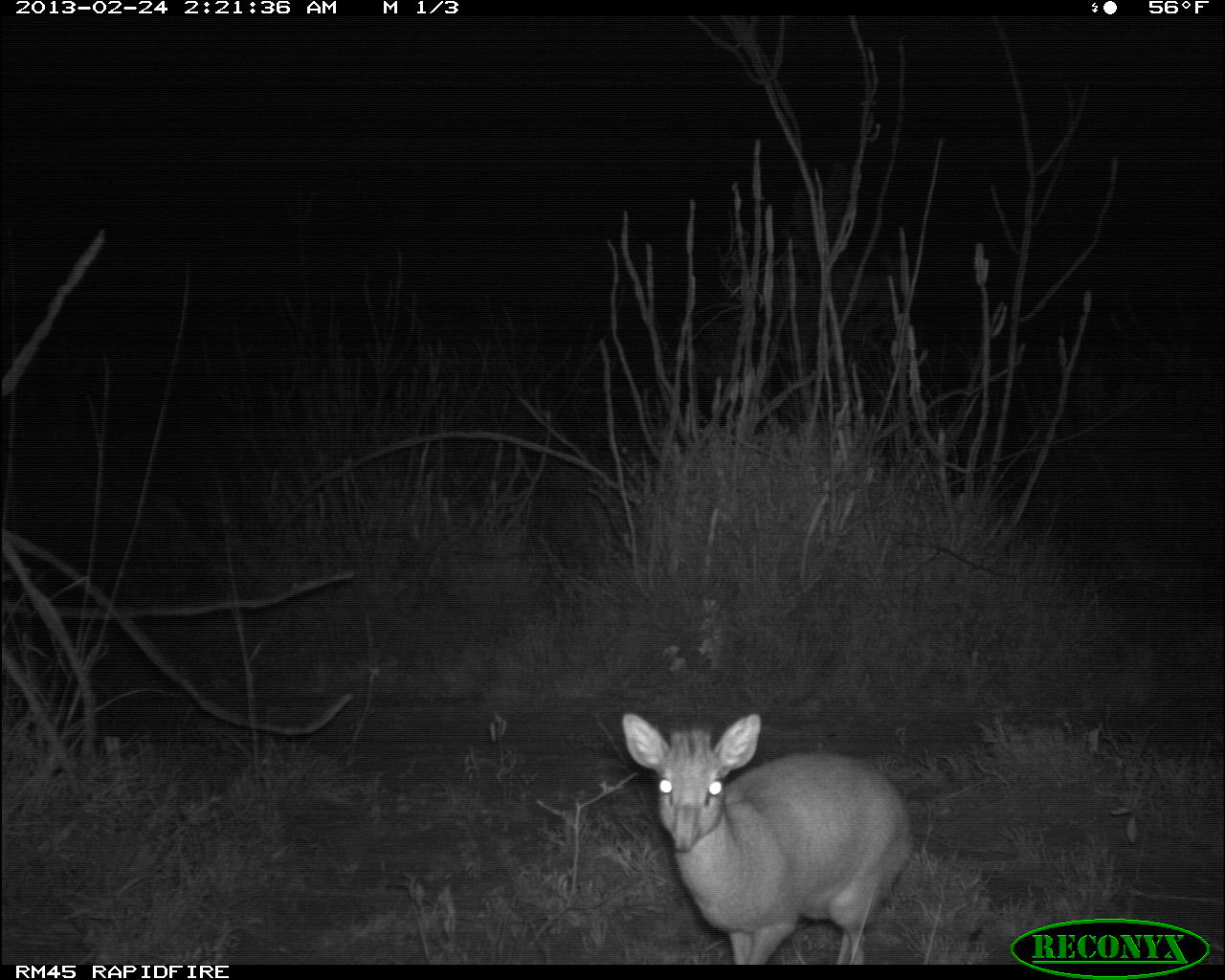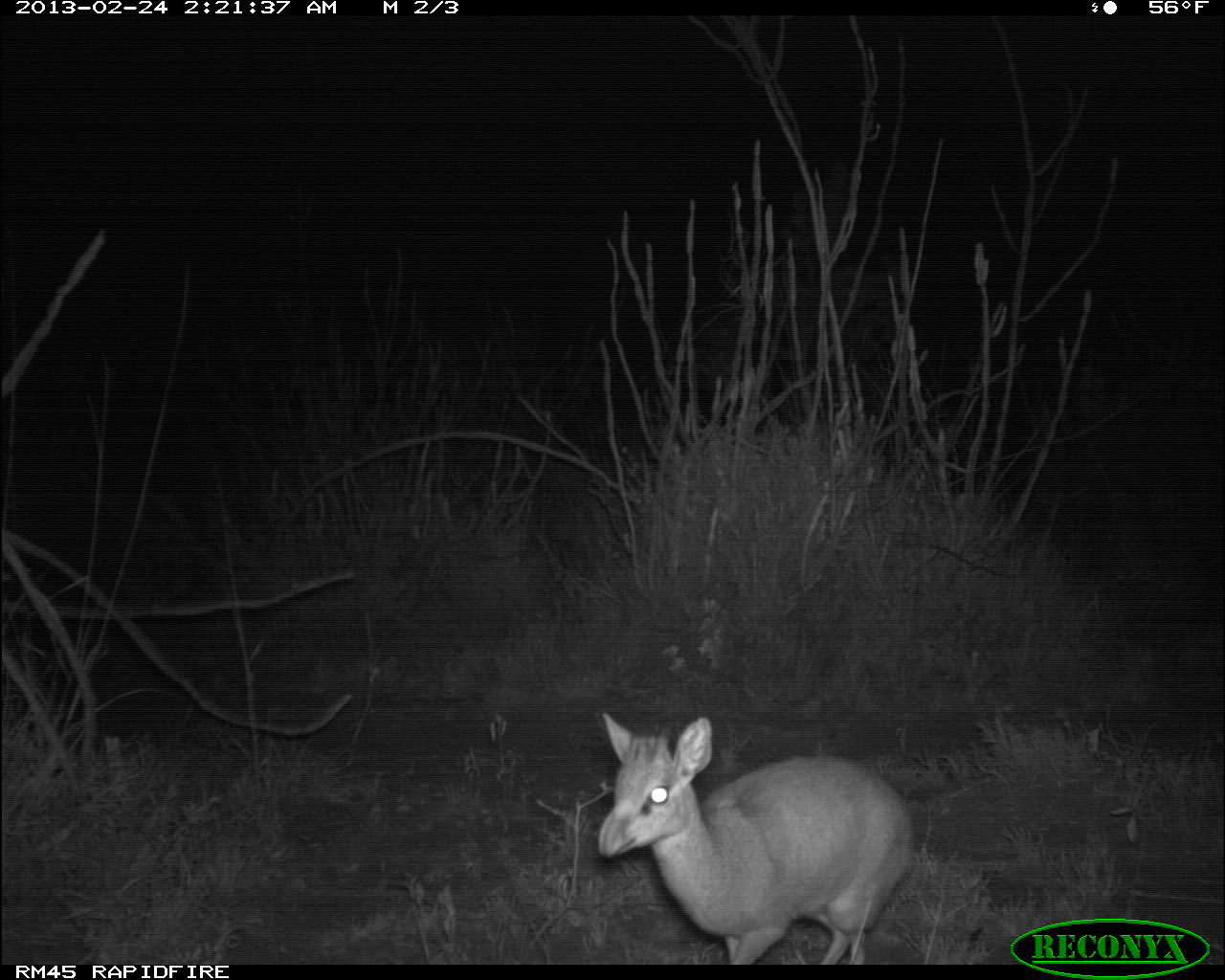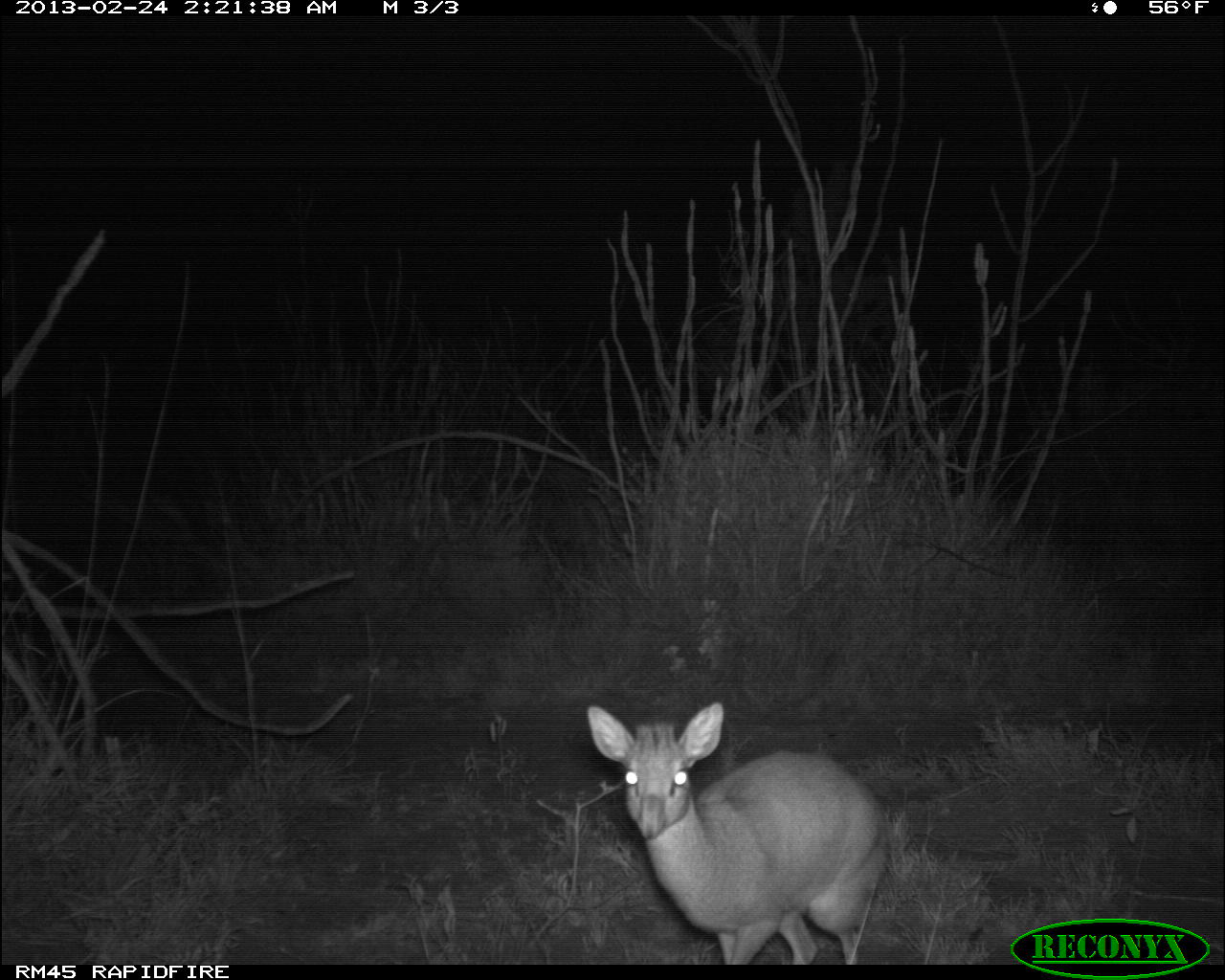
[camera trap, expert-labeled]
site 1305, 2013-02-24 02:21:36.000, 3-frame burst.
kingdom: Animalia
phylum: Chordata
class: Mammalia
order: Artiodactyla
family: Bovidae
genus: Madoqua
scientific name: Madoqua guentheri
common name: günther's dik-dik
Madoqua guentheri (günther's dik-dik), count 1.